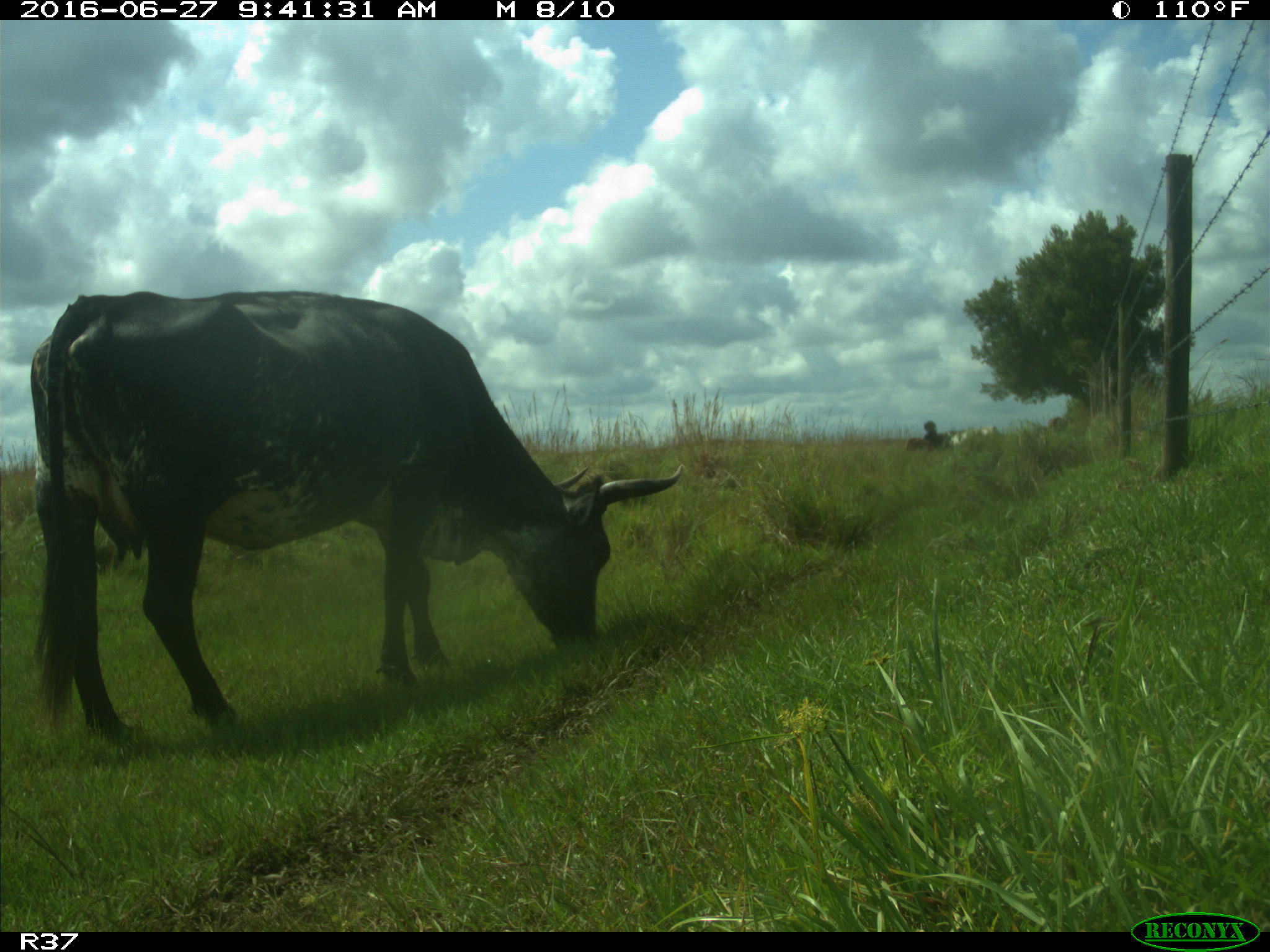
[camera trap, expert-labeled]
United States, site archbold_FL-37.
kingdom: Animalia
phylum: Chordata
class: Mammalia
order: Artiodactyla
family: Bovidae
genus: Bos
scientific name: Bos taurus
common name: domestic cow